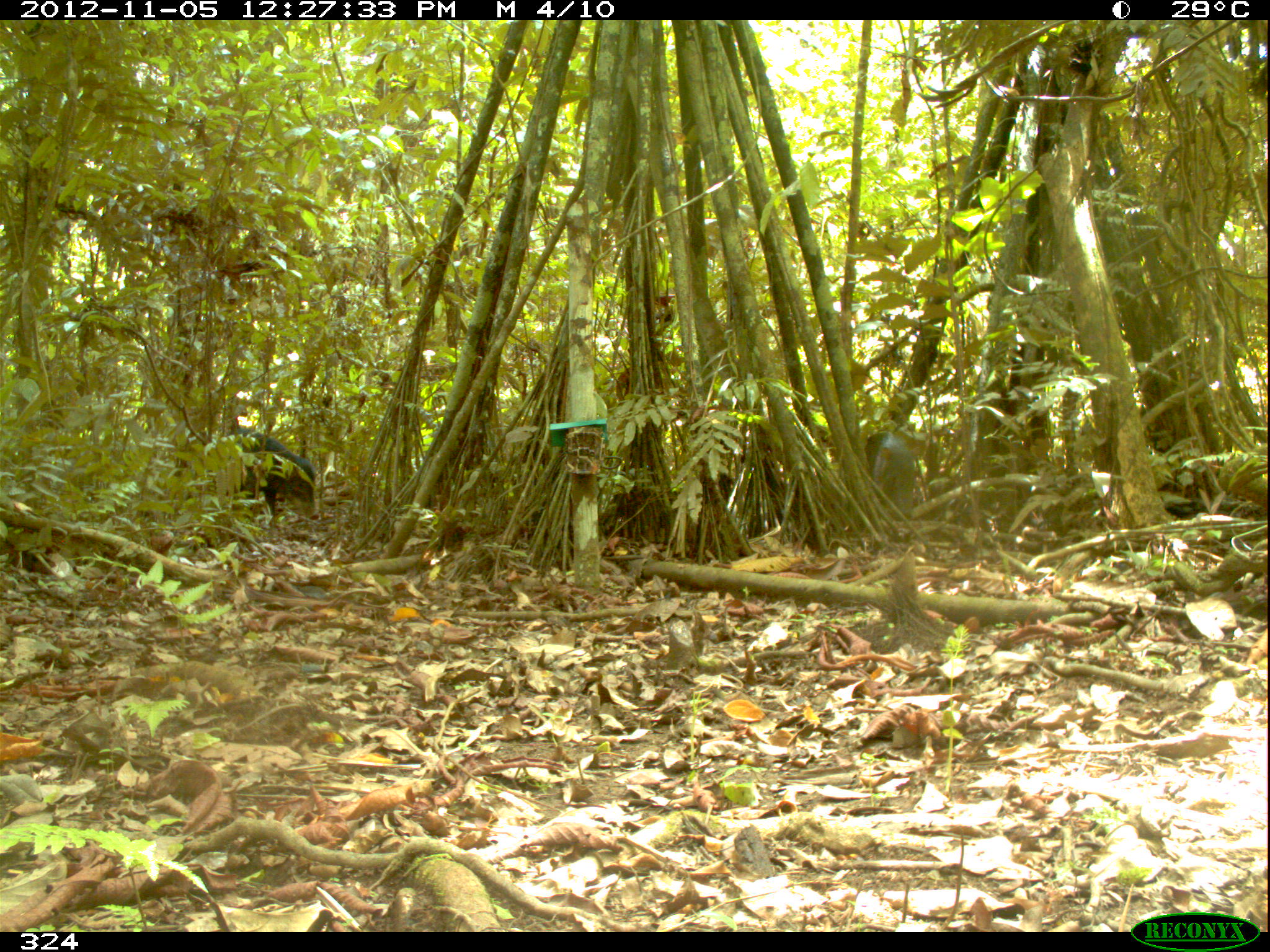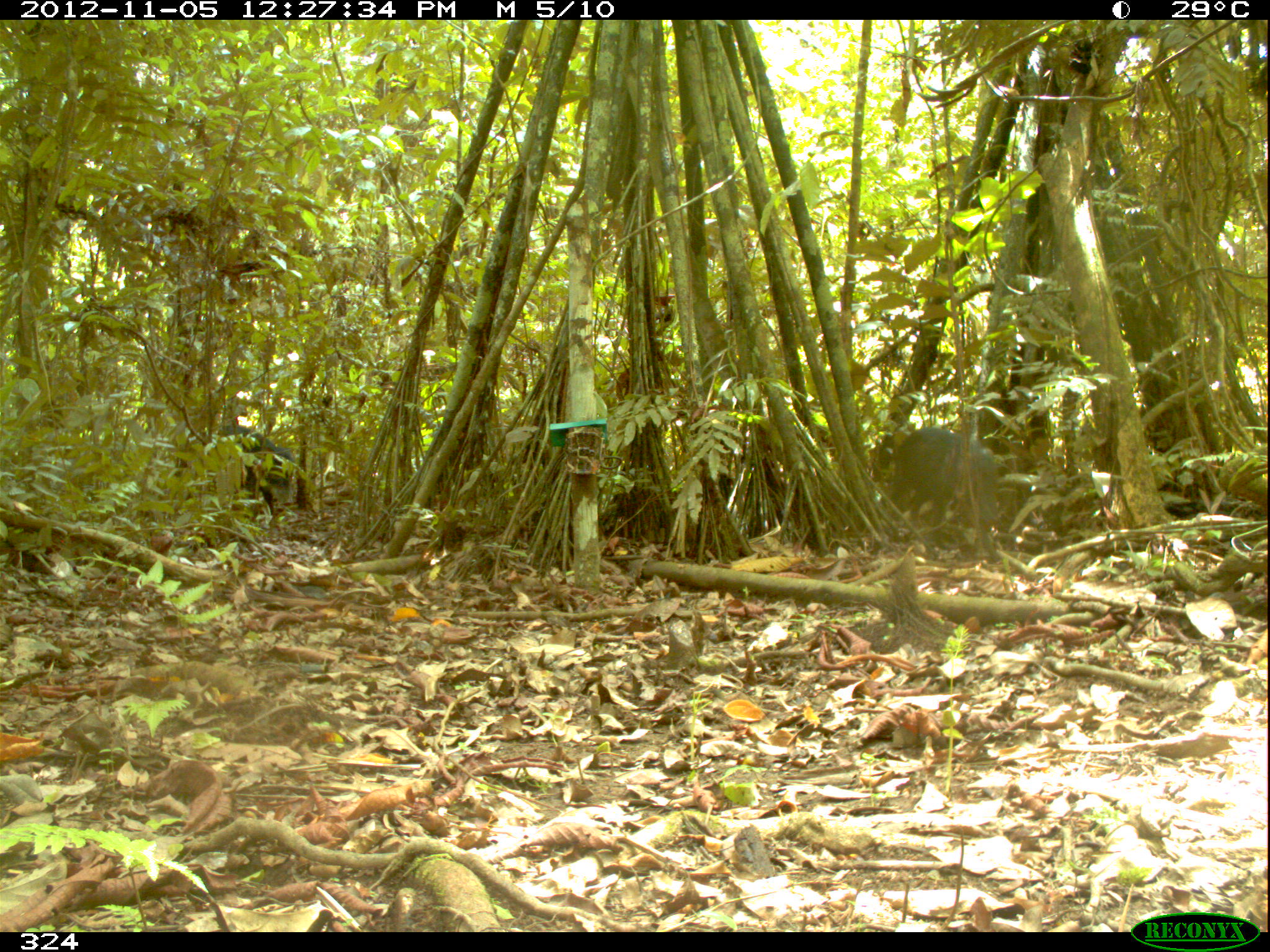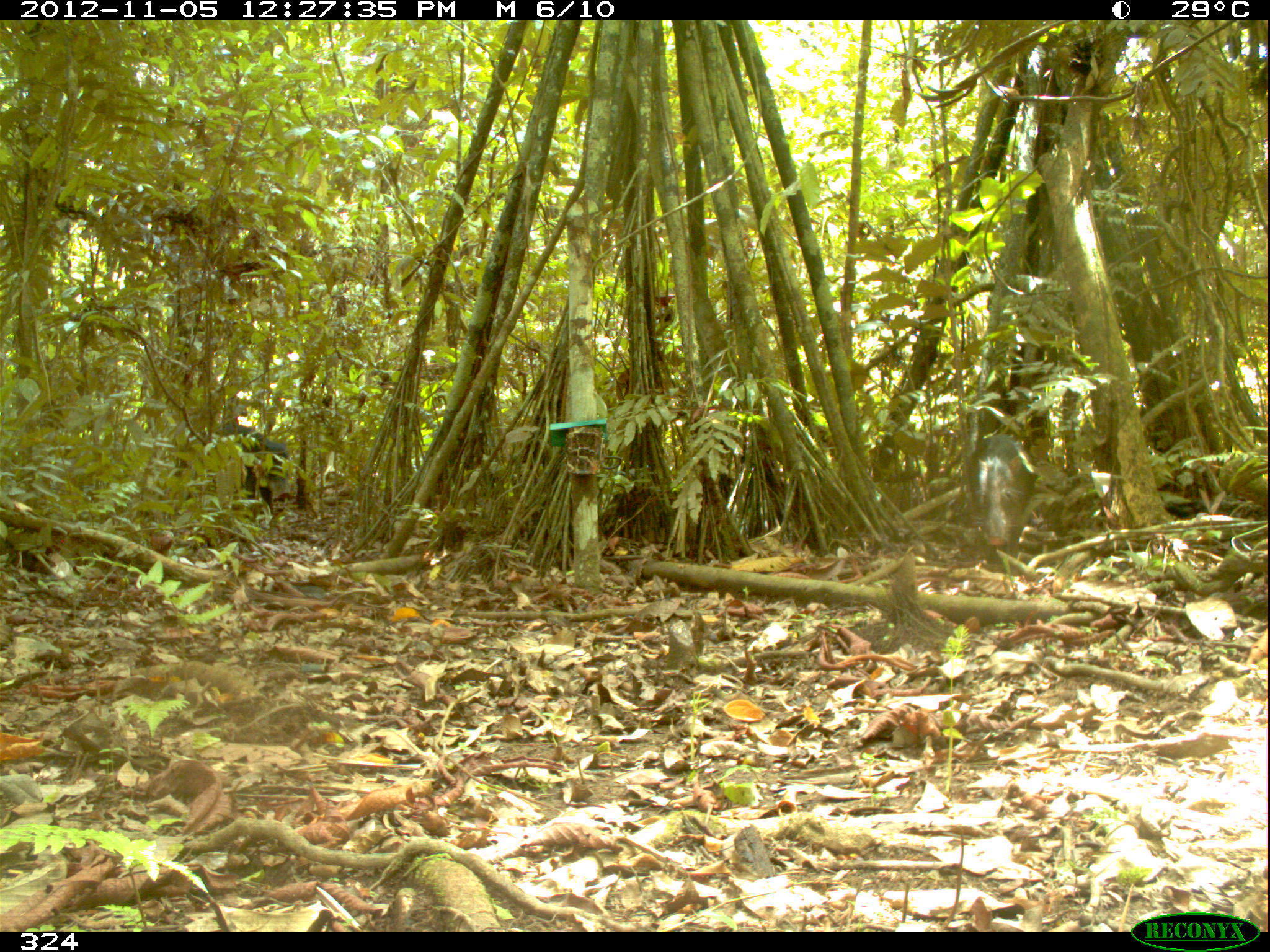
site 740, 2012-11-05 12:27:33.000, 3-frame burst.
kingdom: Animalia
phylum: Chordata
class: Mammalia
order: Artiodactyla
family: Tayassuidae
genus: Tayassu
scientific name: Tayassu pecari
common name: white-lipped peccary